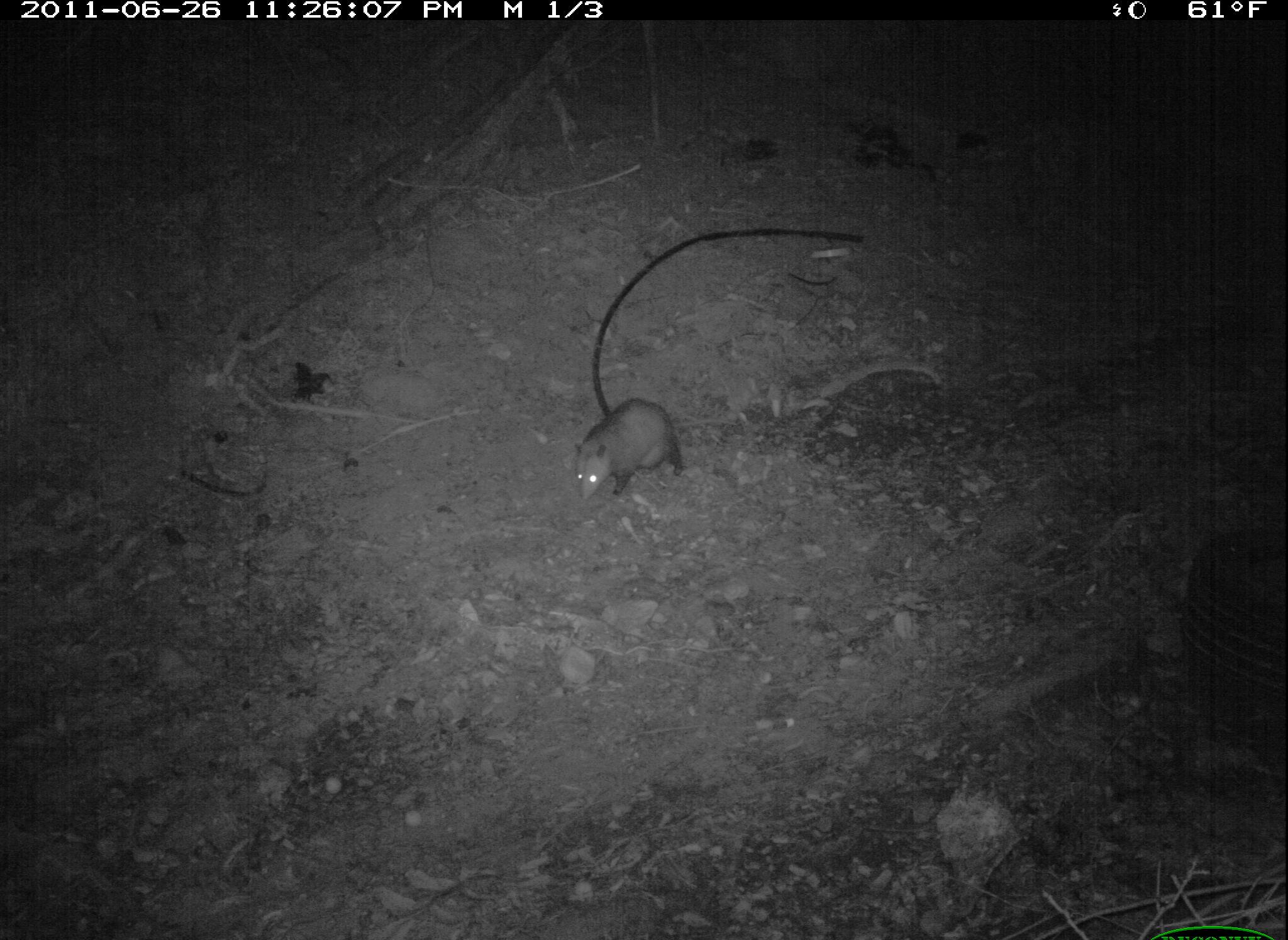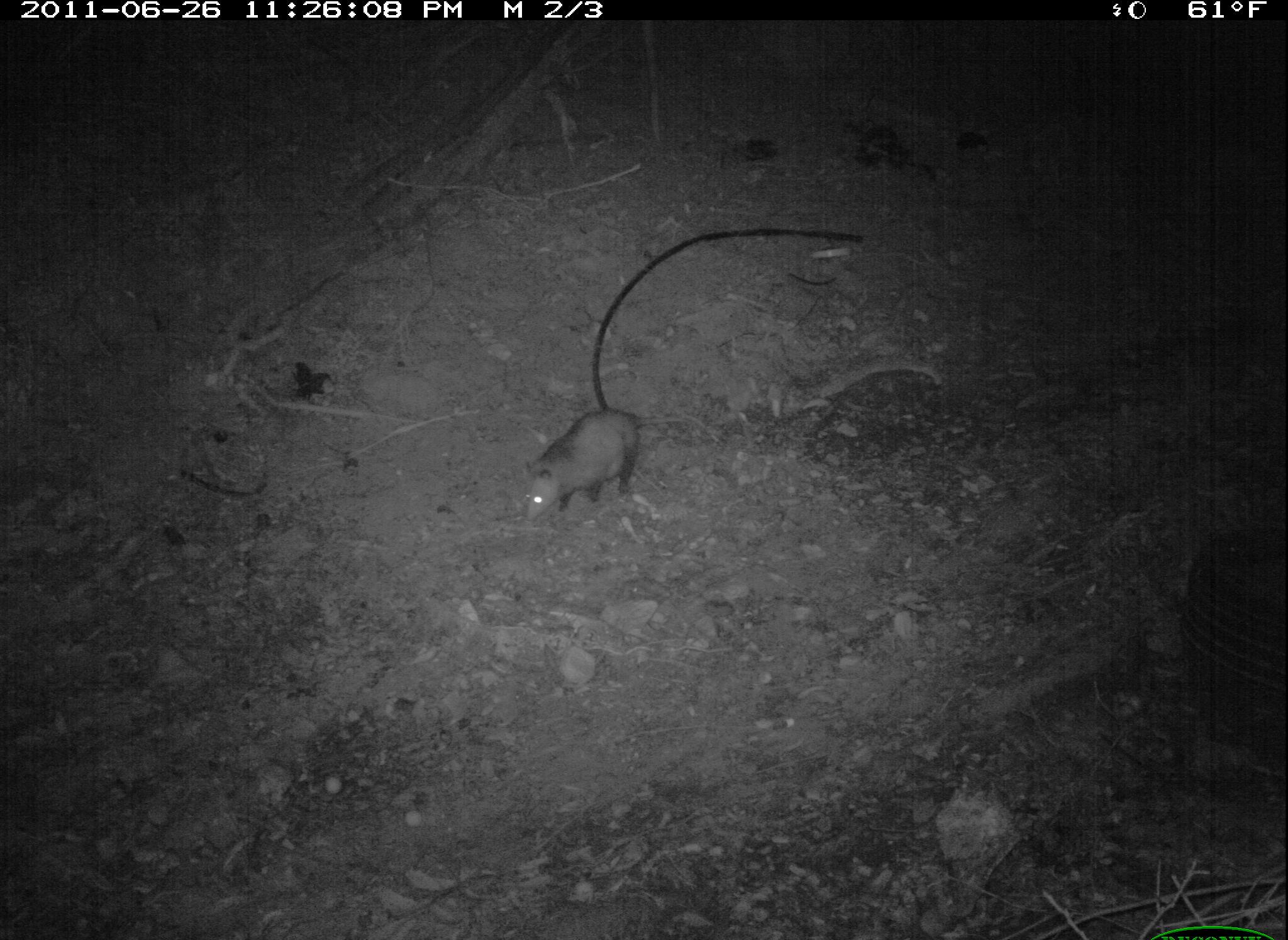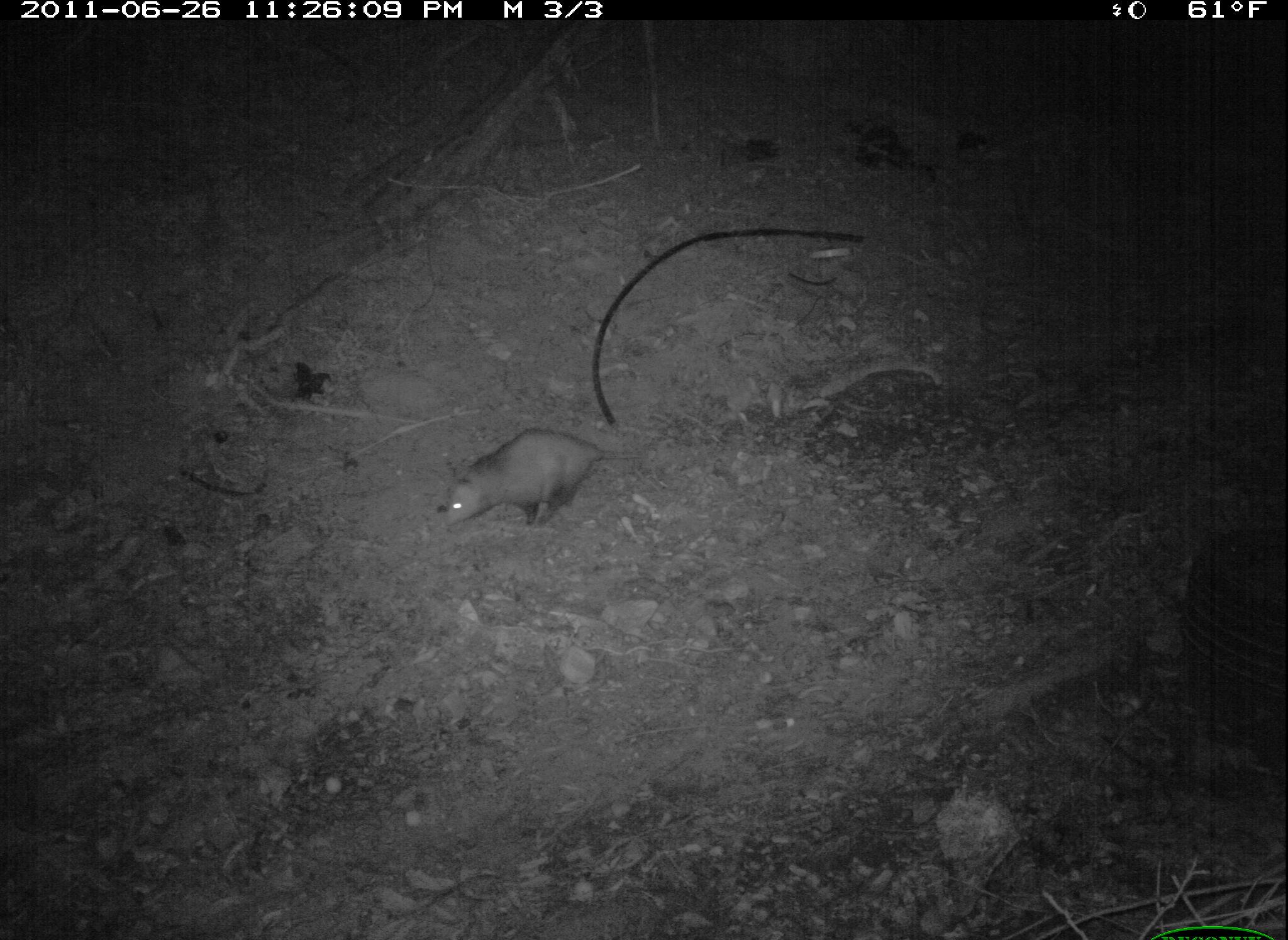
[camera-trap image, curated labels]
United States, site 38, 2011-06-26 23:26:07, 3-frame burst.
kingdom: Animalia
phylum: Chordata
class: Mammalia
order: Didelphimorphia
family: Didelphidae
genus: Didelphis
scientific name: Didelphis virginiana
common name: virginia opossum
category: opossum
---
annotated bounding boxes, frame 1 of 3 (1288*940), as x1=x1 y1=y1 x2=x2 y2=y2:
opossum: x1=546 y1=390 x2=715 y2=530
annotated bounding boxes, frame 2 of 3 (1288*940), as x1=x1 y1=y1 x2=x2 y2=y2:
opossum: x1=499 y1=395 x2=708 y2=528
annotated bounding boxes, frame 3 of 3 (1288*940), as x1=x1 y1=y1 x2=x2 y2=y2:
opossum: x1=414 y1=420 x2=625 y2=543